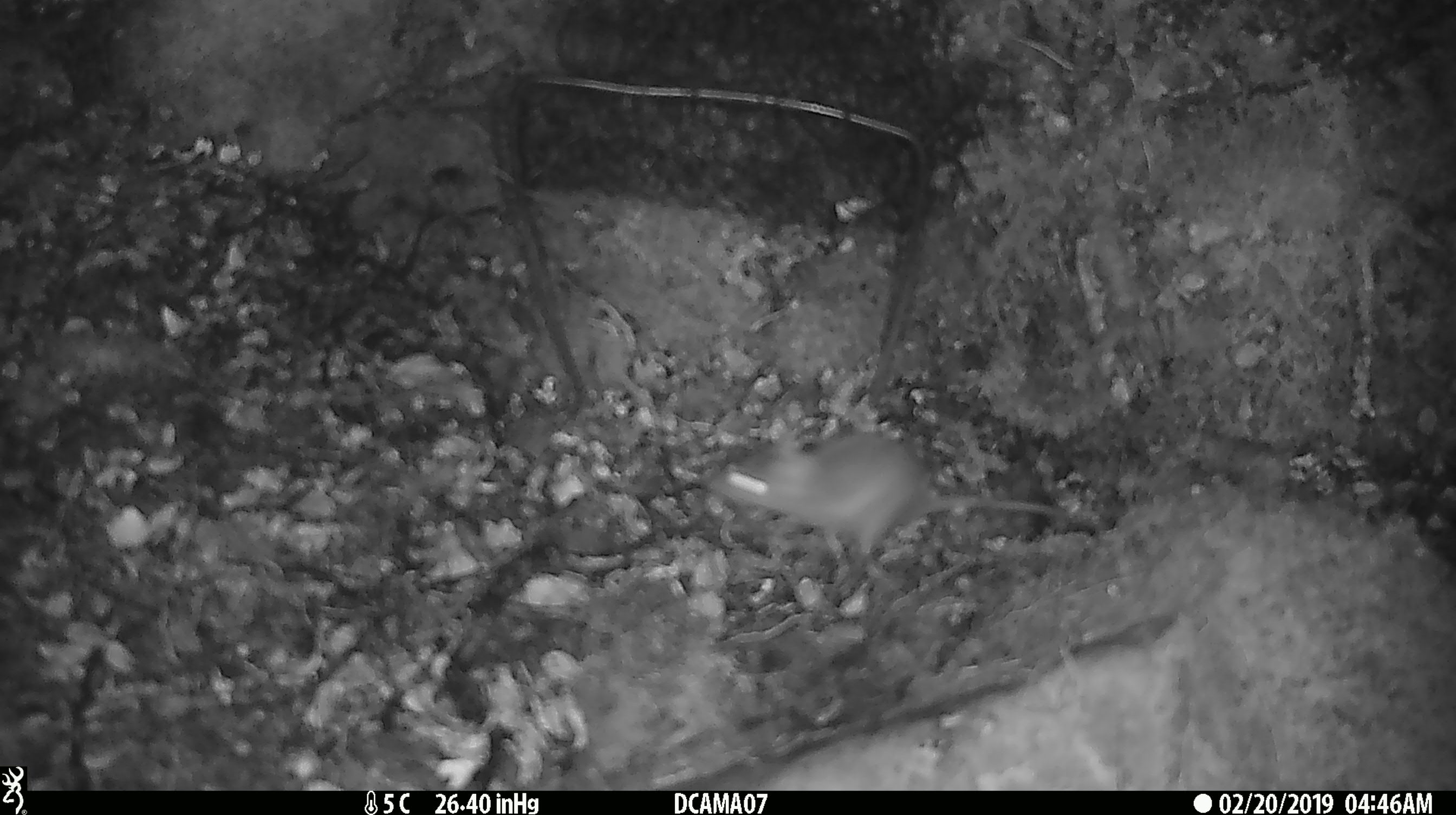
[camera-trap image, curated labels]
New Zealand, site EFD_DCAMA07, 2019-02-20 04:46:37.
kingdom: Animalia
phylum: Chordata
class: Mammalia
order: Rodentia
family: Muridae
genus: Mus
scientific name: Mus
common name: mouse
Mouse (Mus).